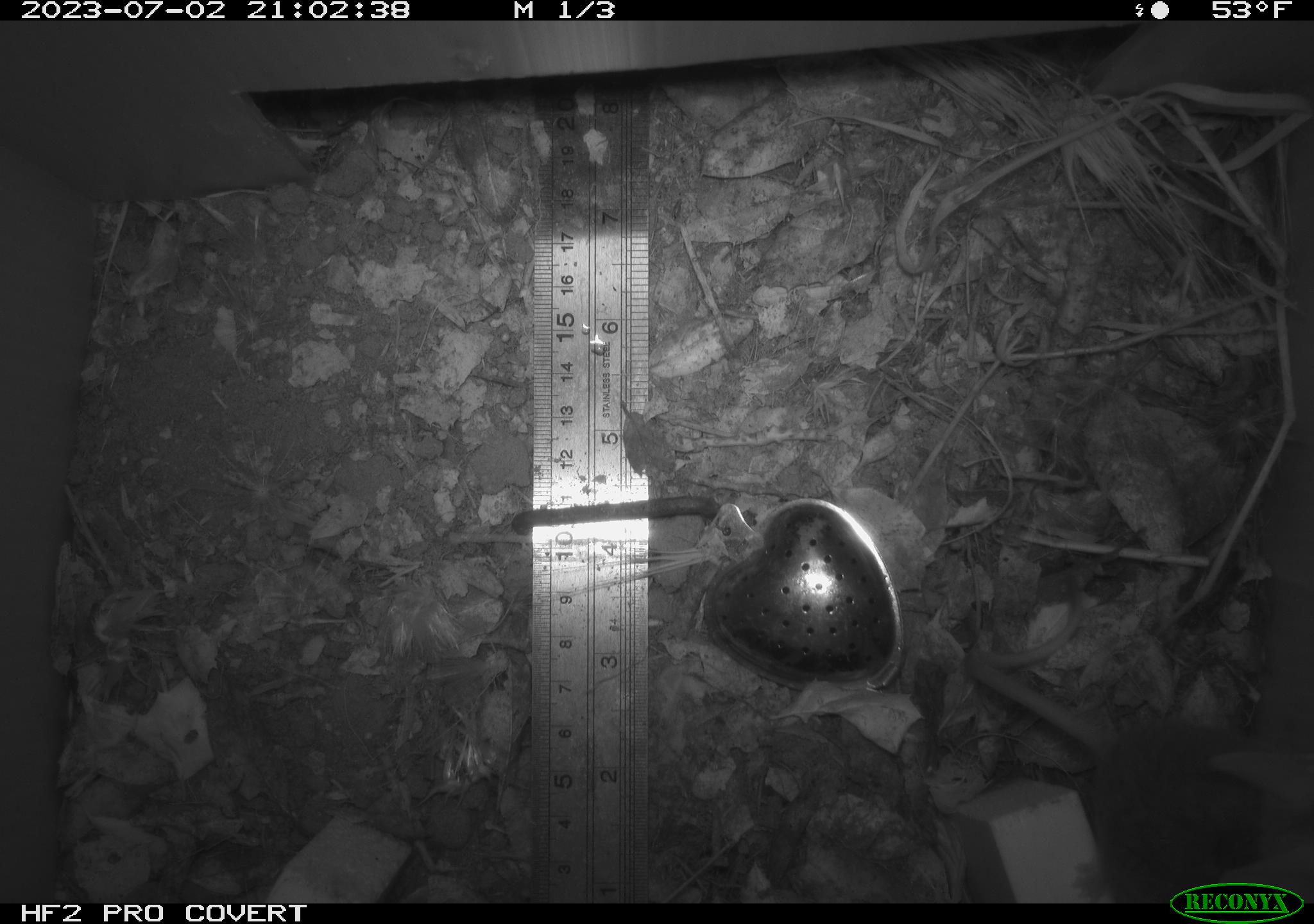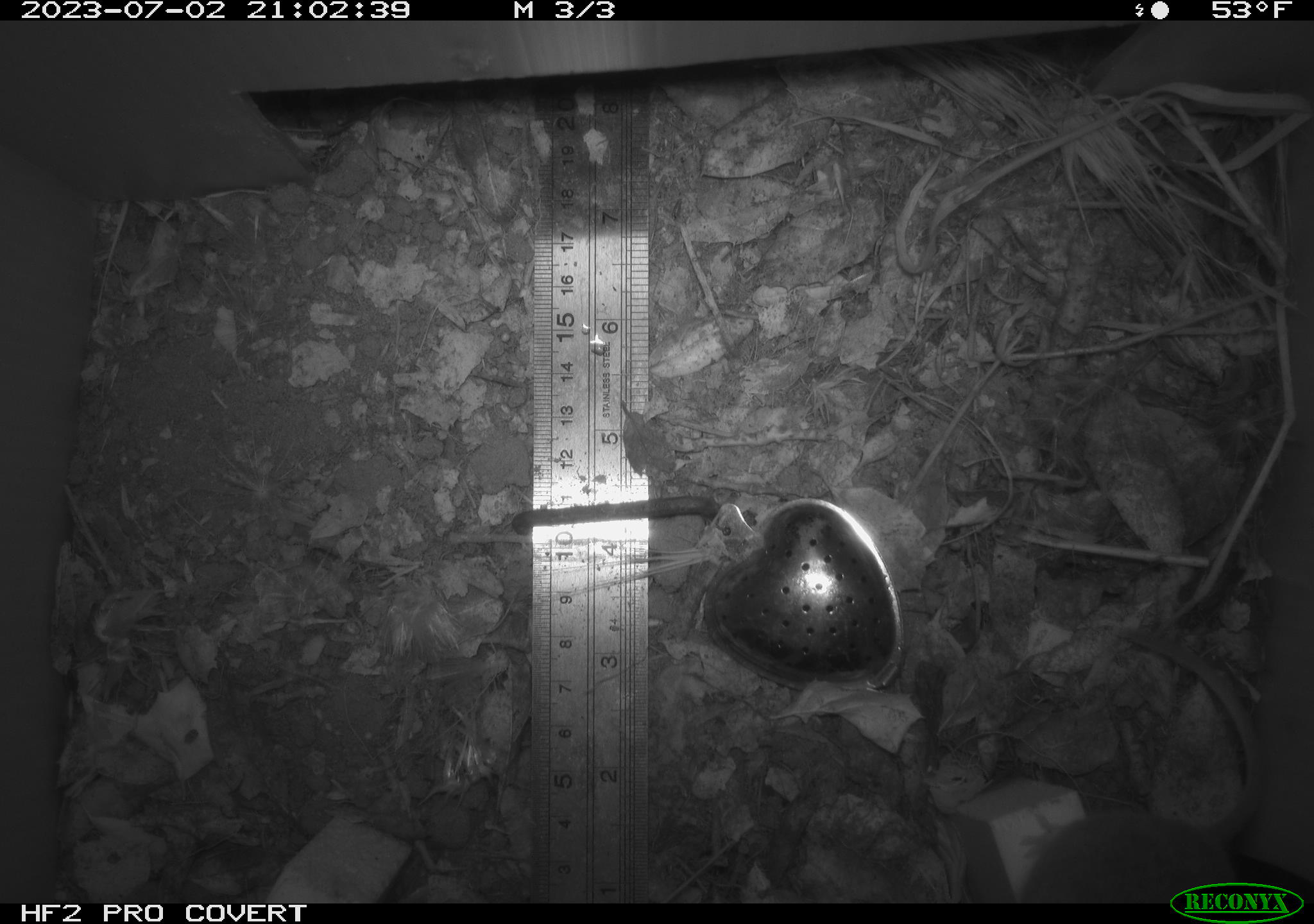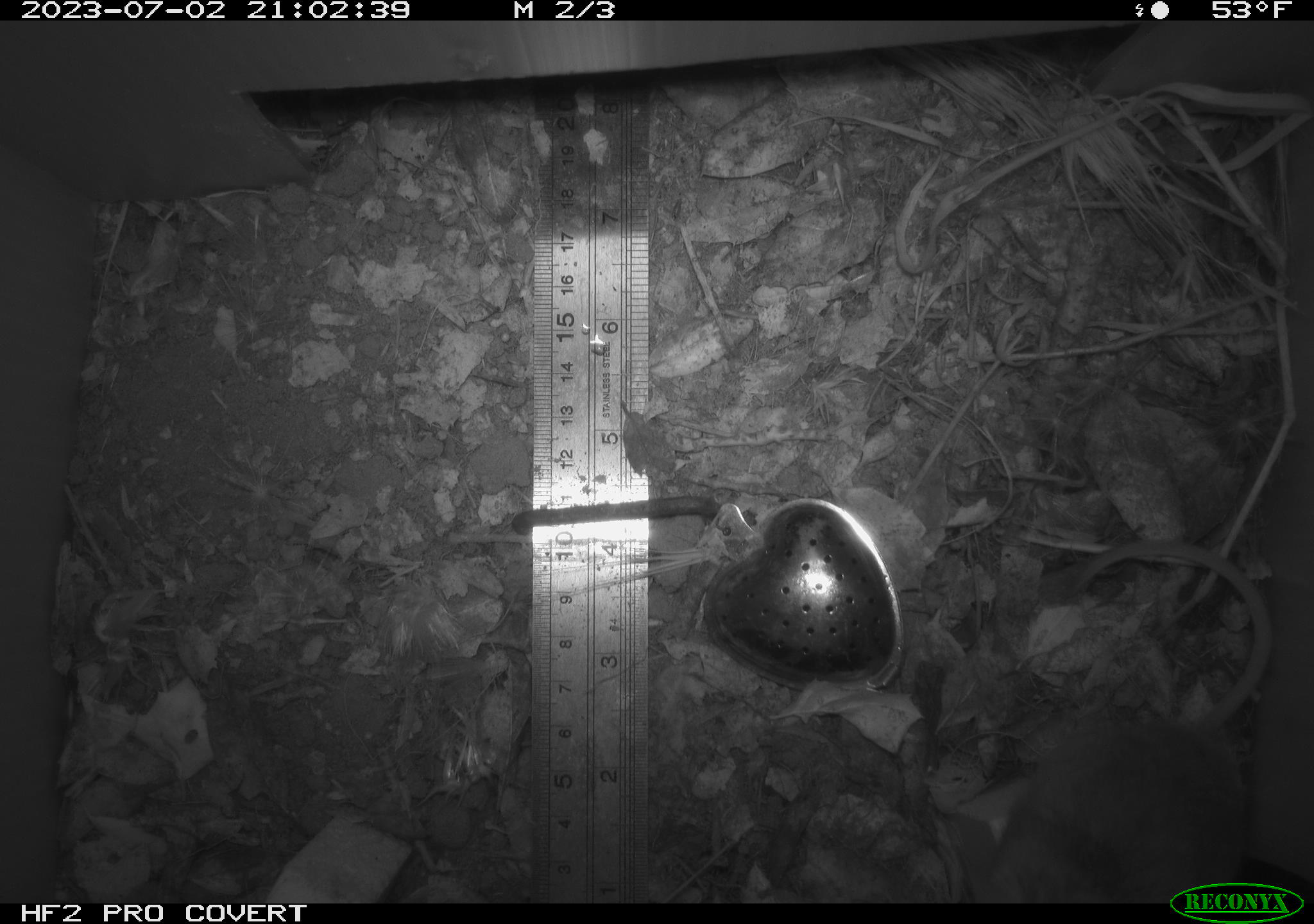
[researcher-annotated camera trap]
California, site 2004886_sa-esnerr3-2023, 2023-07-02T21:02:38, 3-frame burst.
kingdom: Animalia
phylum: Chordata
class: Mammalia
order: Rodentia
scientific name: Rodentia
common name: mouse species